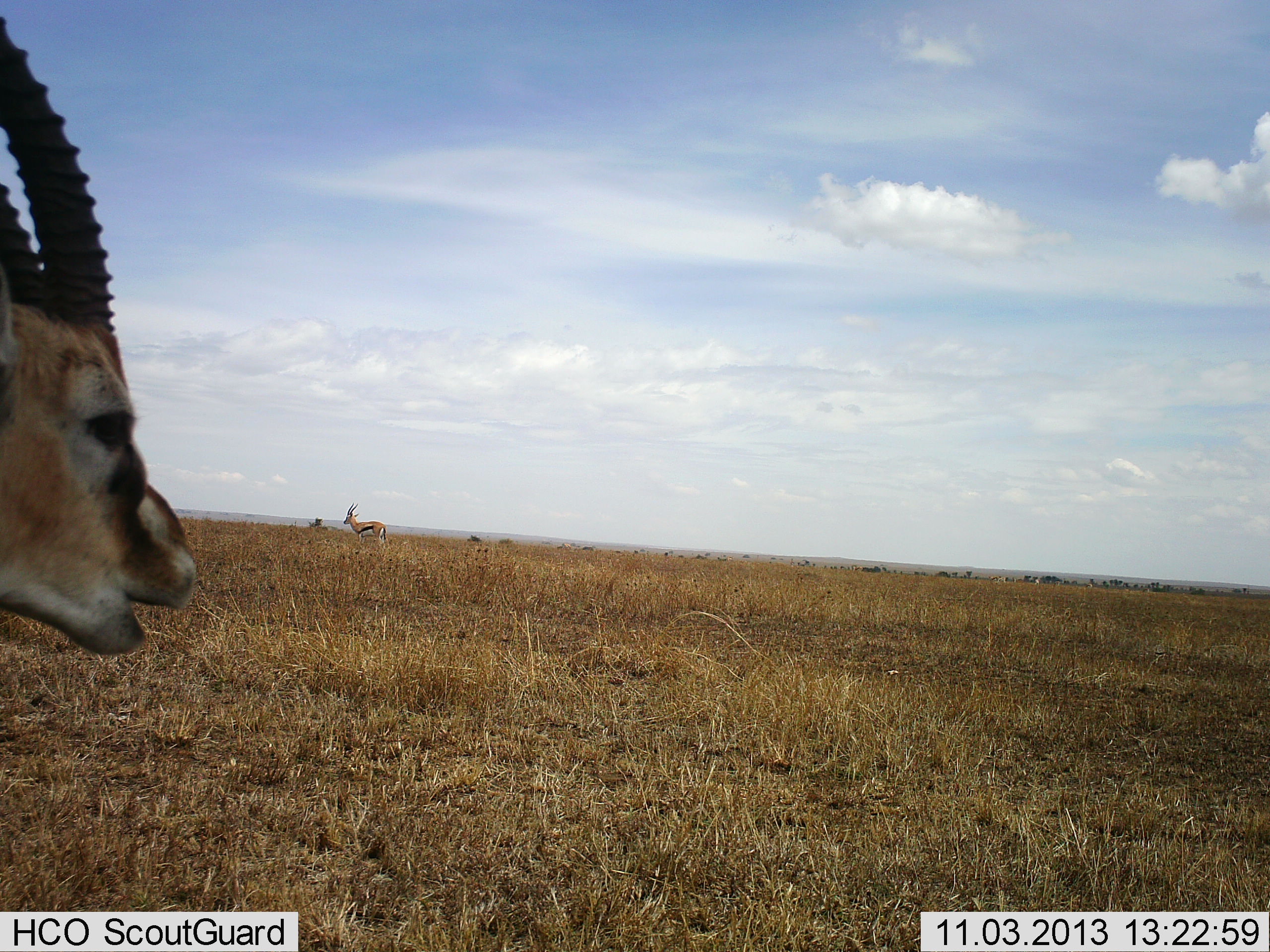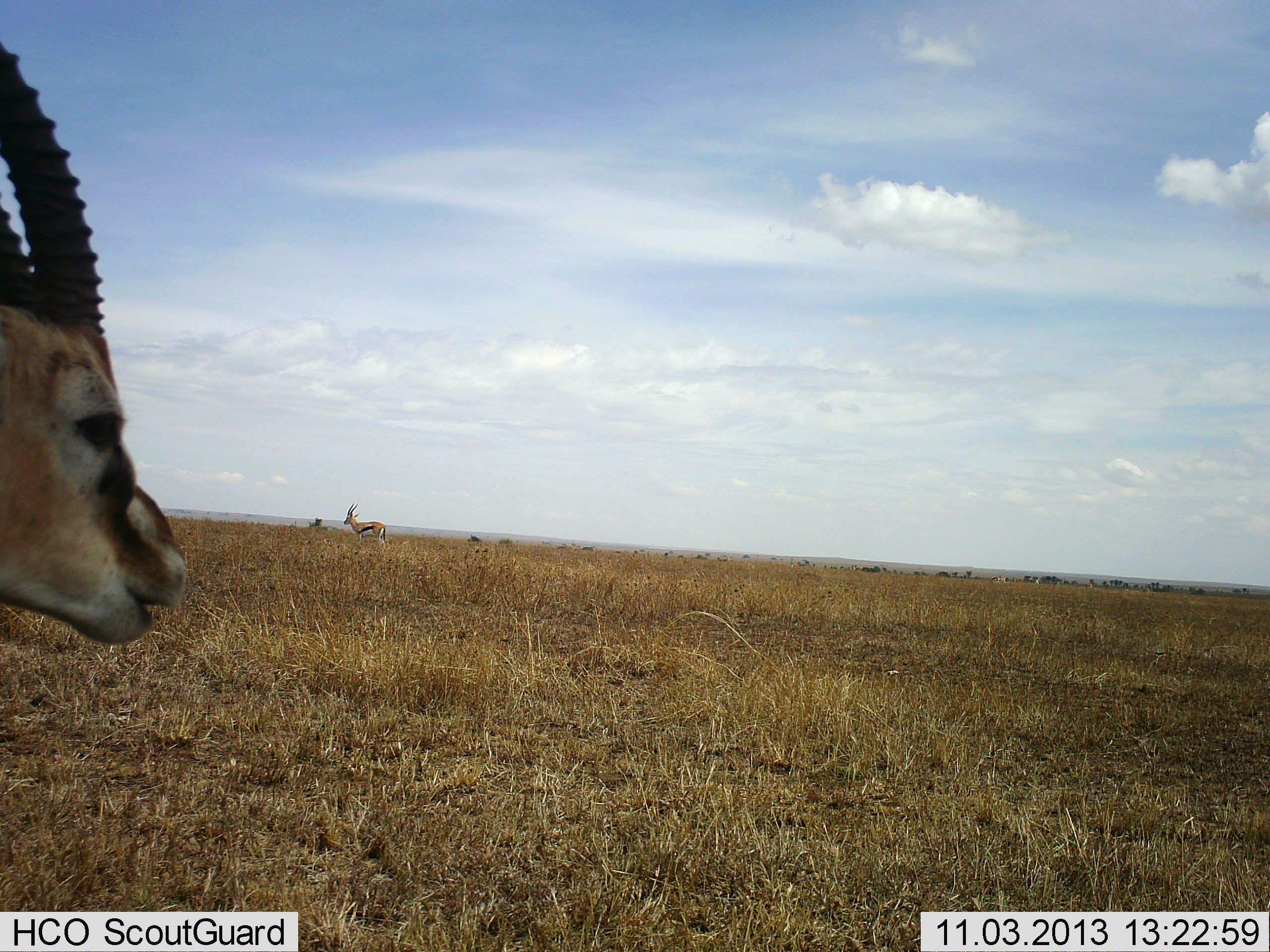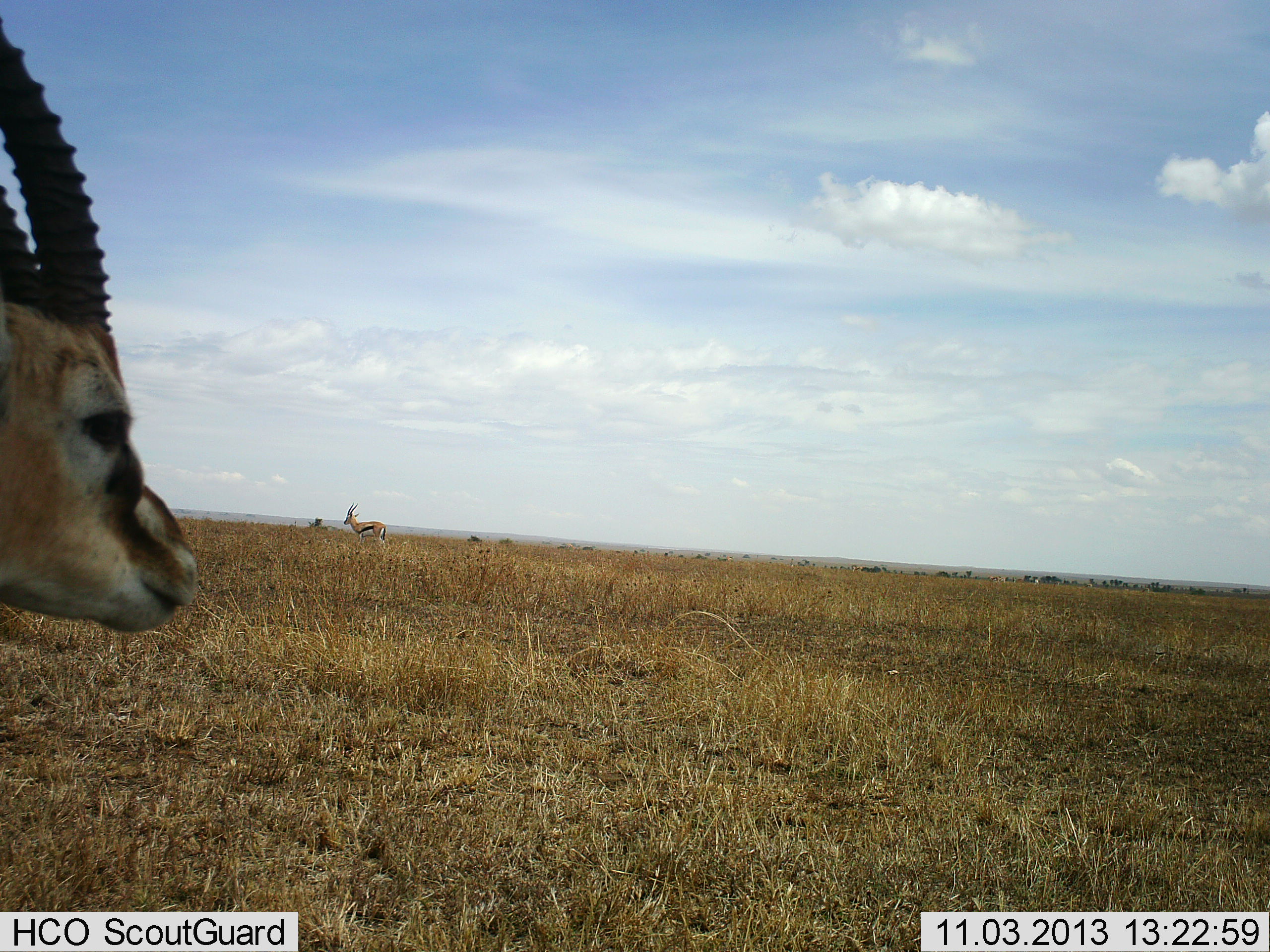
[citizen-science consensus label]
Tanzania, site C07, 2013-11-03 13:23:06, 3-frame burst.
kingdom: Animalia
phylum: Chordata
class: Mammalia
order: Artiodactyla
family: Bovidae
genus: Eudorcas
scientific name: Eudorcas thomsonii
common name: thomson's gazelle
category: gazellethomsons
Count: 2.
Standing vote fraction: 100%.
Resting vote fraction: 0%.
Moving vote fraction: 0%.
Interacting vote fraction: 0%.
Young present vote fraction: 0%.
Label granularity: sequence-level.